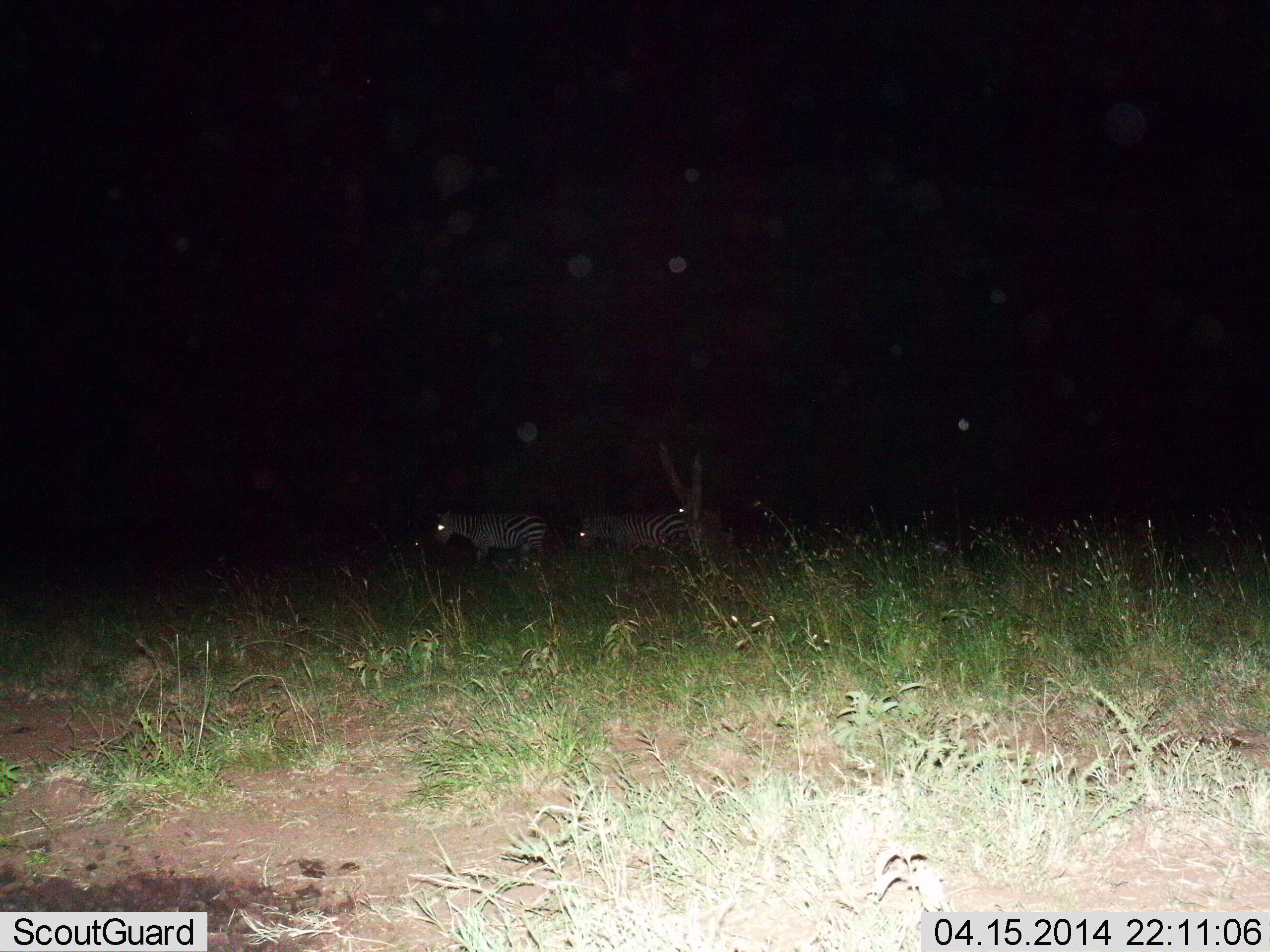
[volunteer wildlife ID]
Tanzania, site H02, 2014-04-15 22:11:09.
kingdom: Animalia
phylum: Chordata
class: Mammalia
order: Perissodactyla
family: Equidae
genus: Equus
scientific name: Equus quagga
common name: plains zebra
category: zebra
Zebra (plains zebra) (Equus quagga), count 3. Behavior (volunteer vote fractions): standing 30%, resting 0%, moving 70%, interacting 0%. Young present (vote fraction): 0%. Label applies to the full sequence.